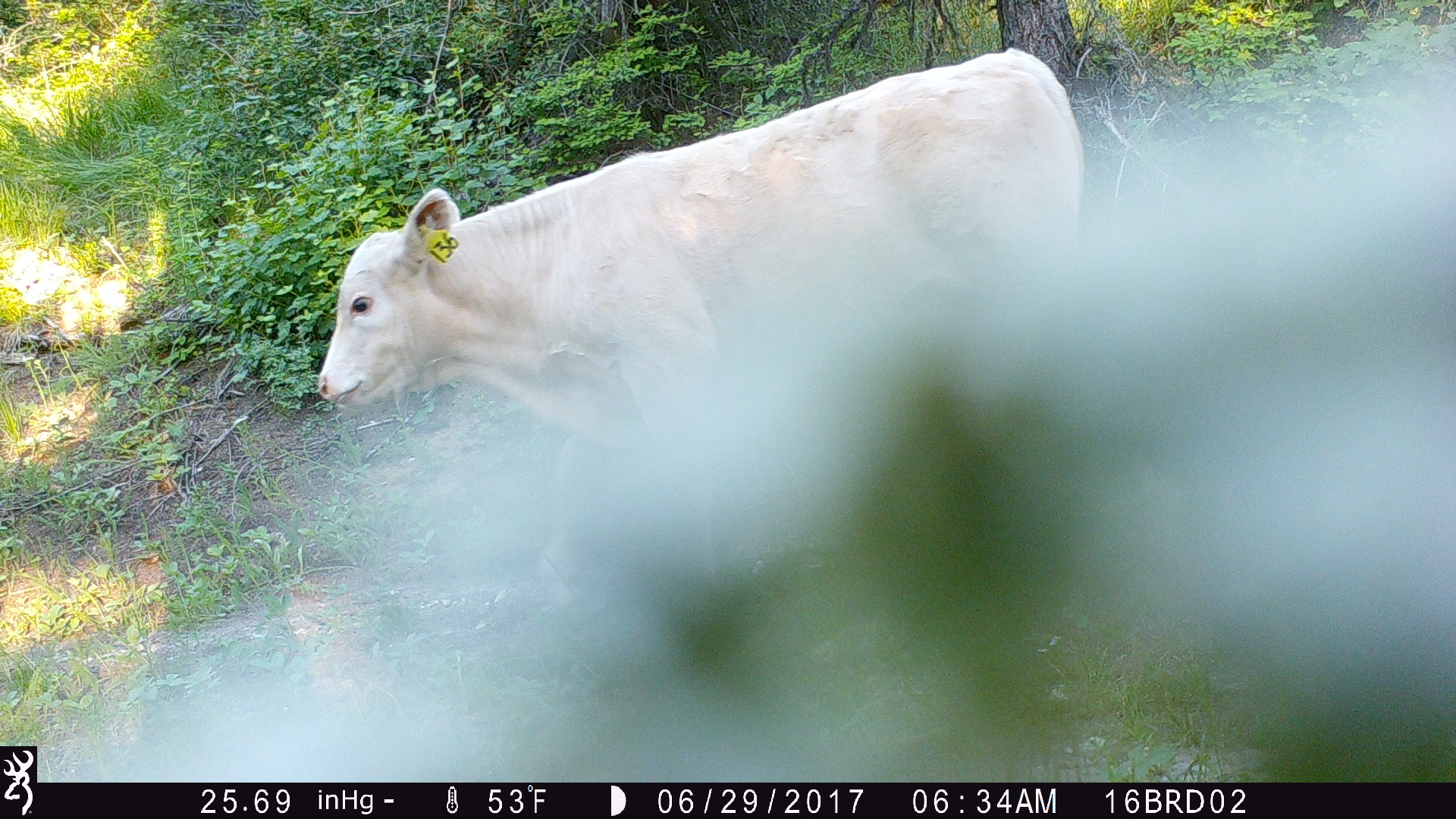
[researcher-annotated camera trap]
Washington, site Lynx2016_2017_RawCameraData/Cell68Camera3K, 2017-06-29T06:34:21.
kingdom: Animalia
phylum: Chordata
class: Mammalia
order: Artiodactyla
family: Bovidae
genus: Bos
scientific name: Bos taurus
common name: domestic cattle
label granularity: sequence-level